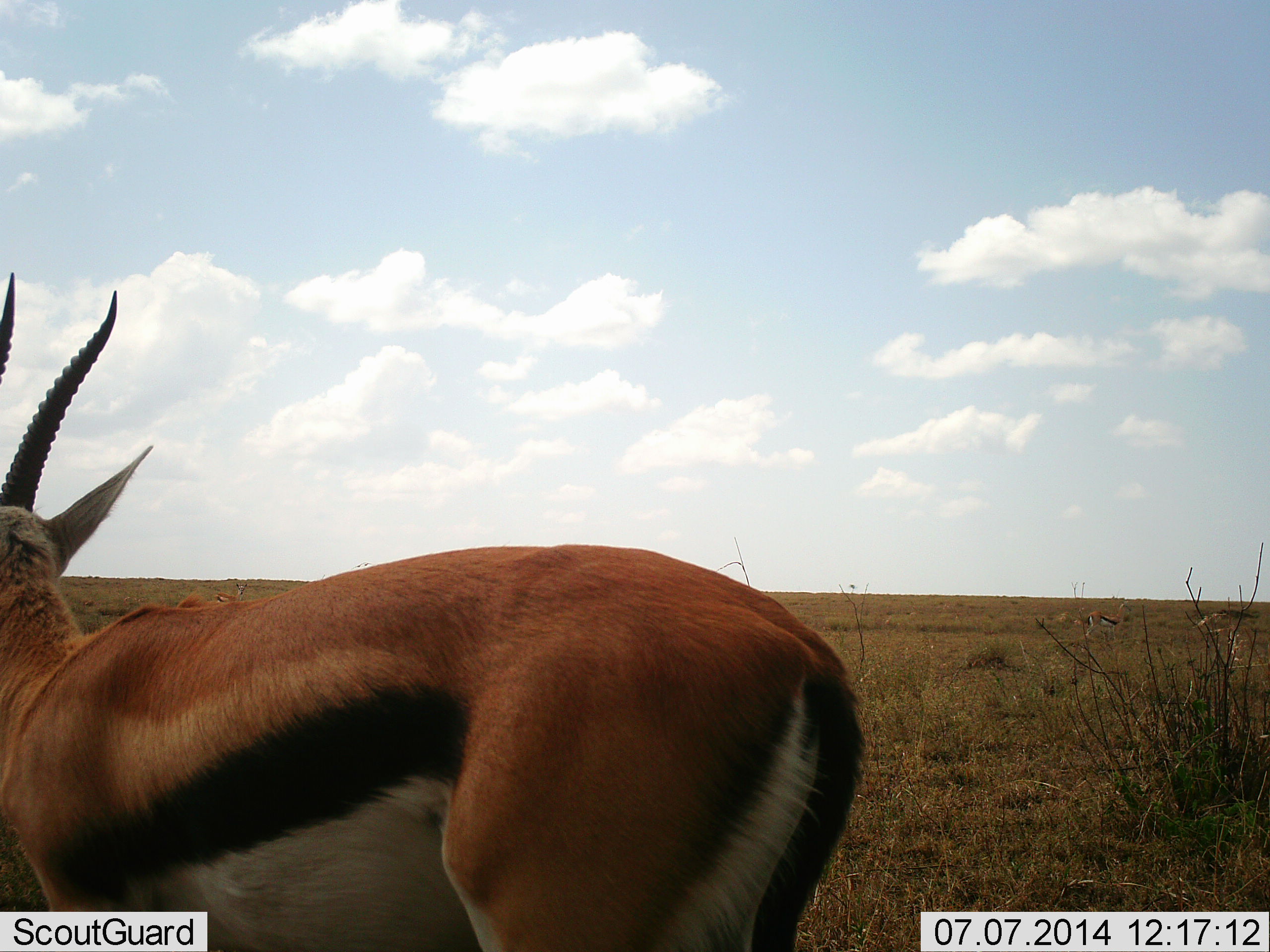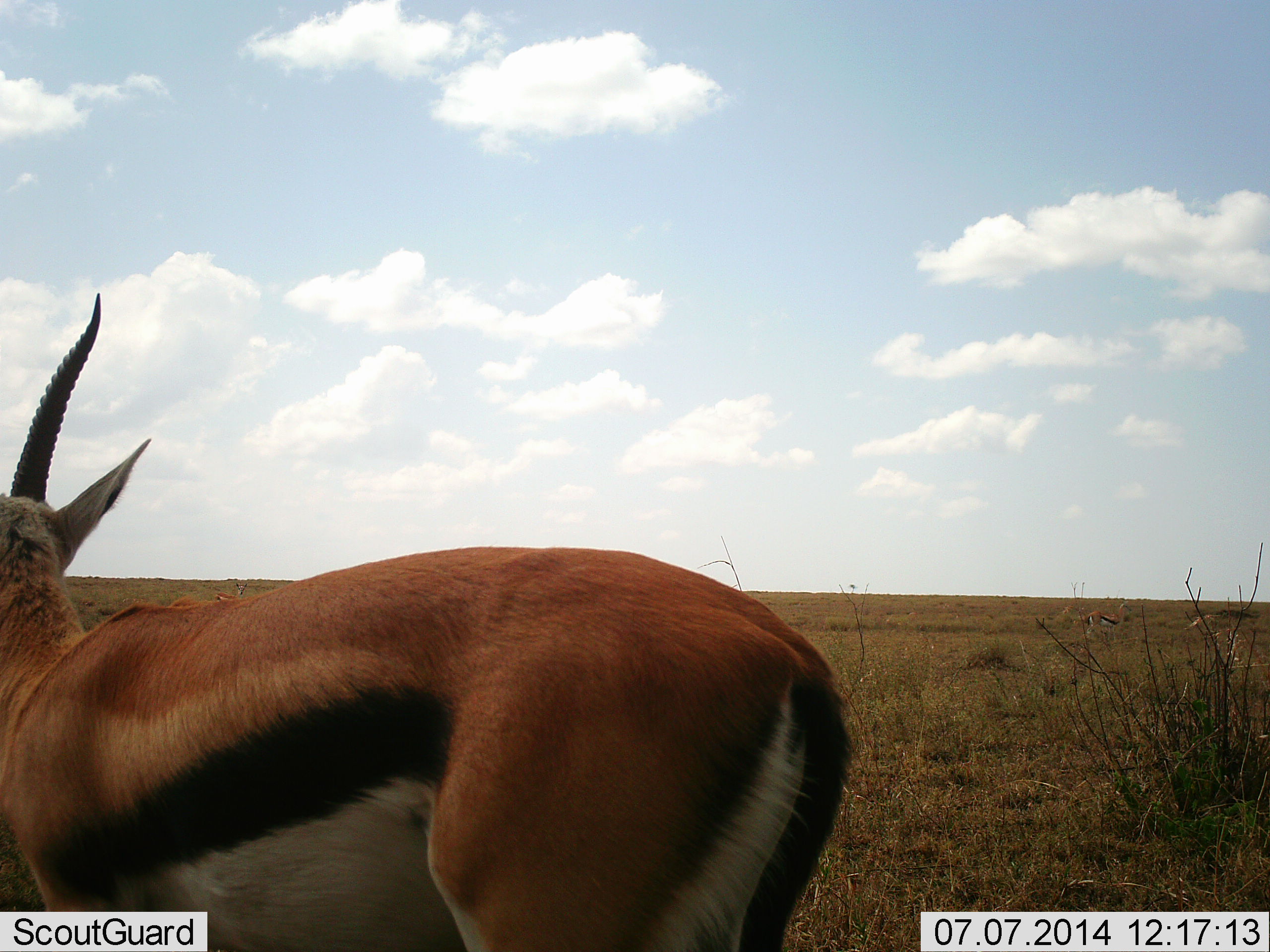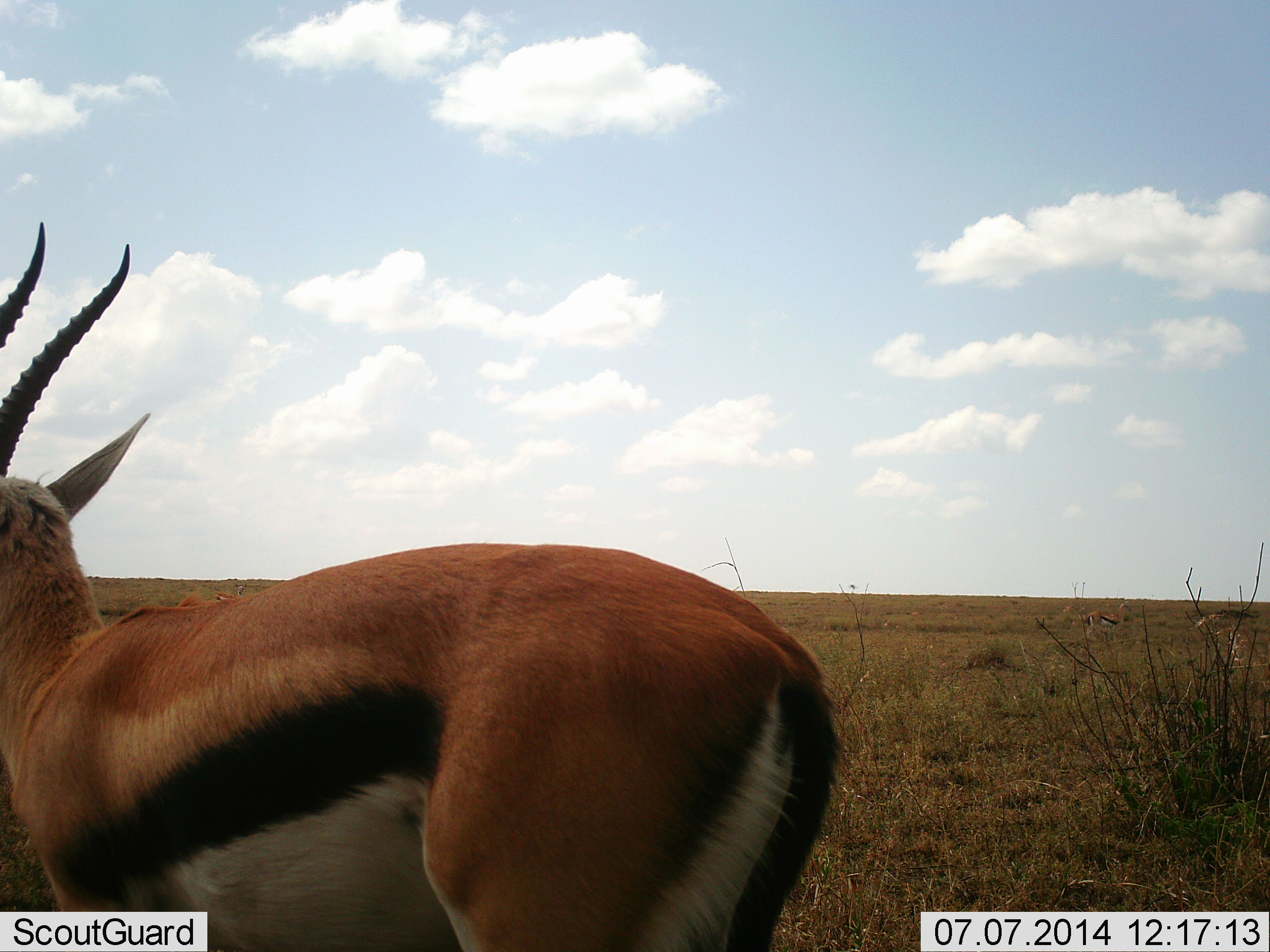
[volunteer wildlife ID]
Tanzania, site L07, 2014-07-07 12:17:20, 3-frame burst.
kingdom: Animalia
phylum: Chordata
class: Mammalia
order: Artiodactyla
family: Bovidae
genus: Eudorcas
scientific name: Eudorcas thomsonii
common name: thomson's gazelle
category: gazellethomsons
Gazellethomsons (thomson's gazelle) (Eudorcas thomsonii), count 1. Behavior (volunteer vote fractions): standing 100%, resting 0%, moving 20%, interacting 0%. Young present (vote fraction): 0%. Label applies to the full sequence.